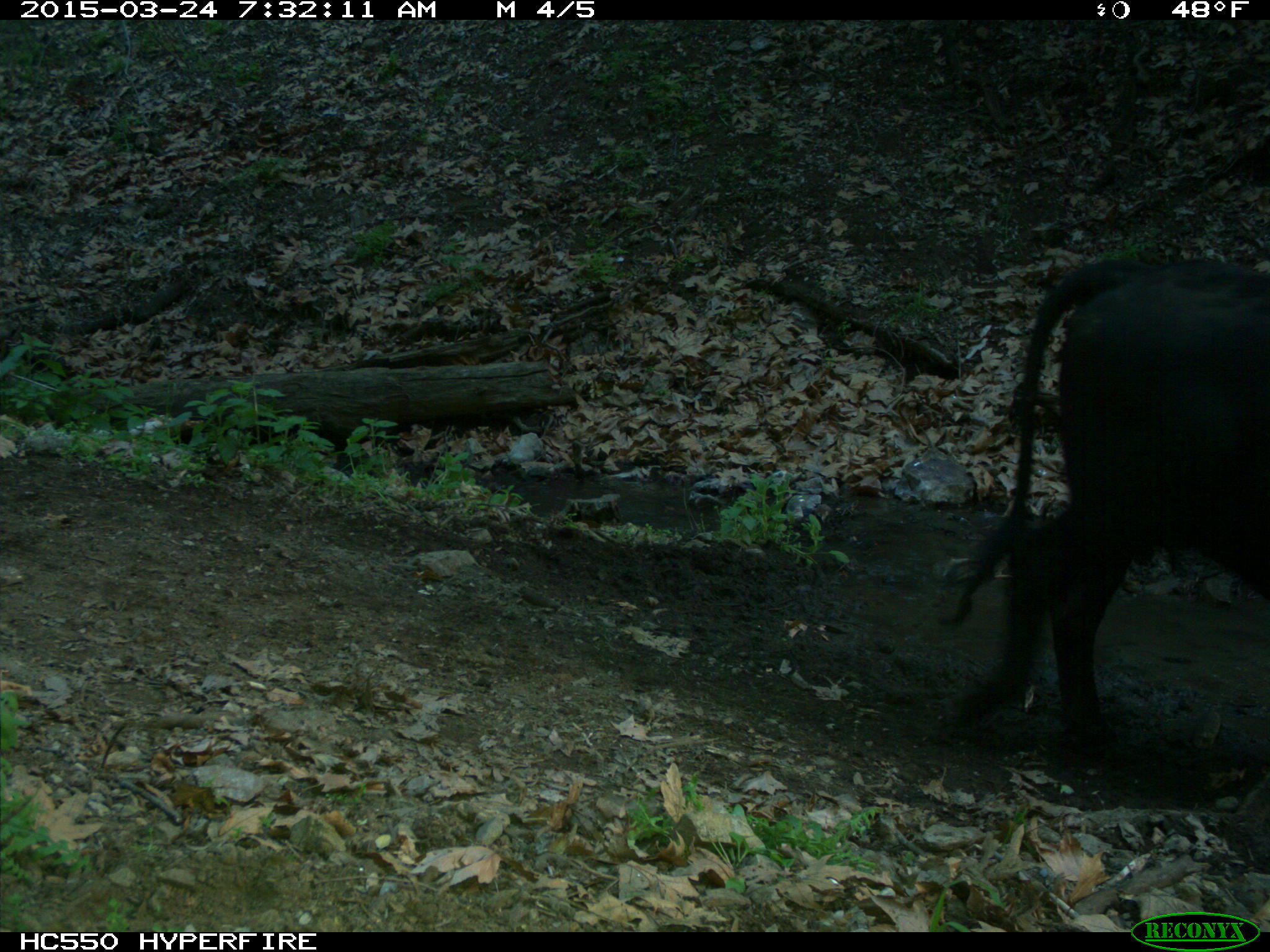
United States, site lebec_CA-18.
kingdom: Animalia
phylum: Chordata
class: Mammalia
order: Artiodactyla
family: Bovidae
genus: Bos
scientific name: Bos taurus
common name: domestic cow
Bos taurus (domestic cow).